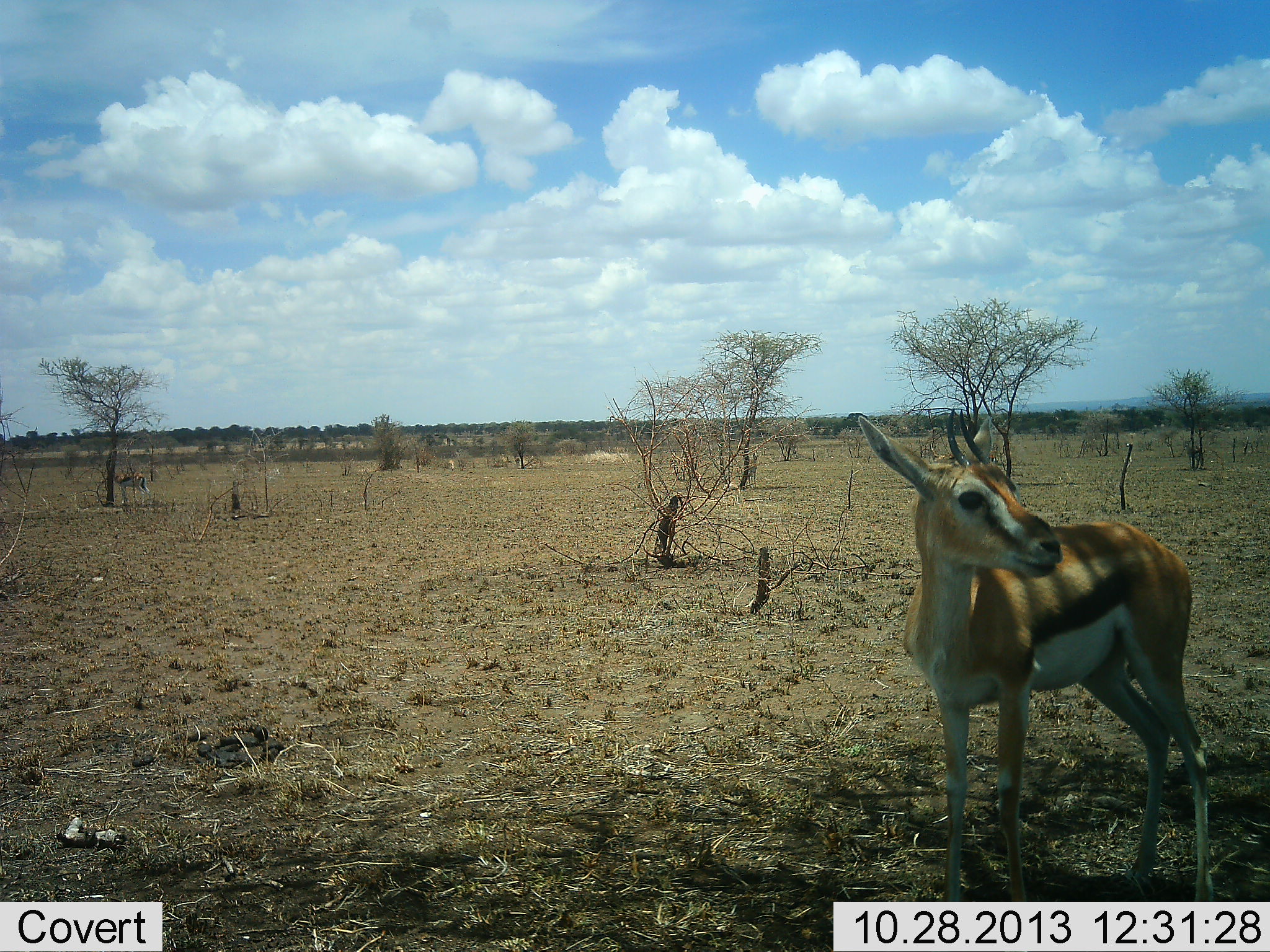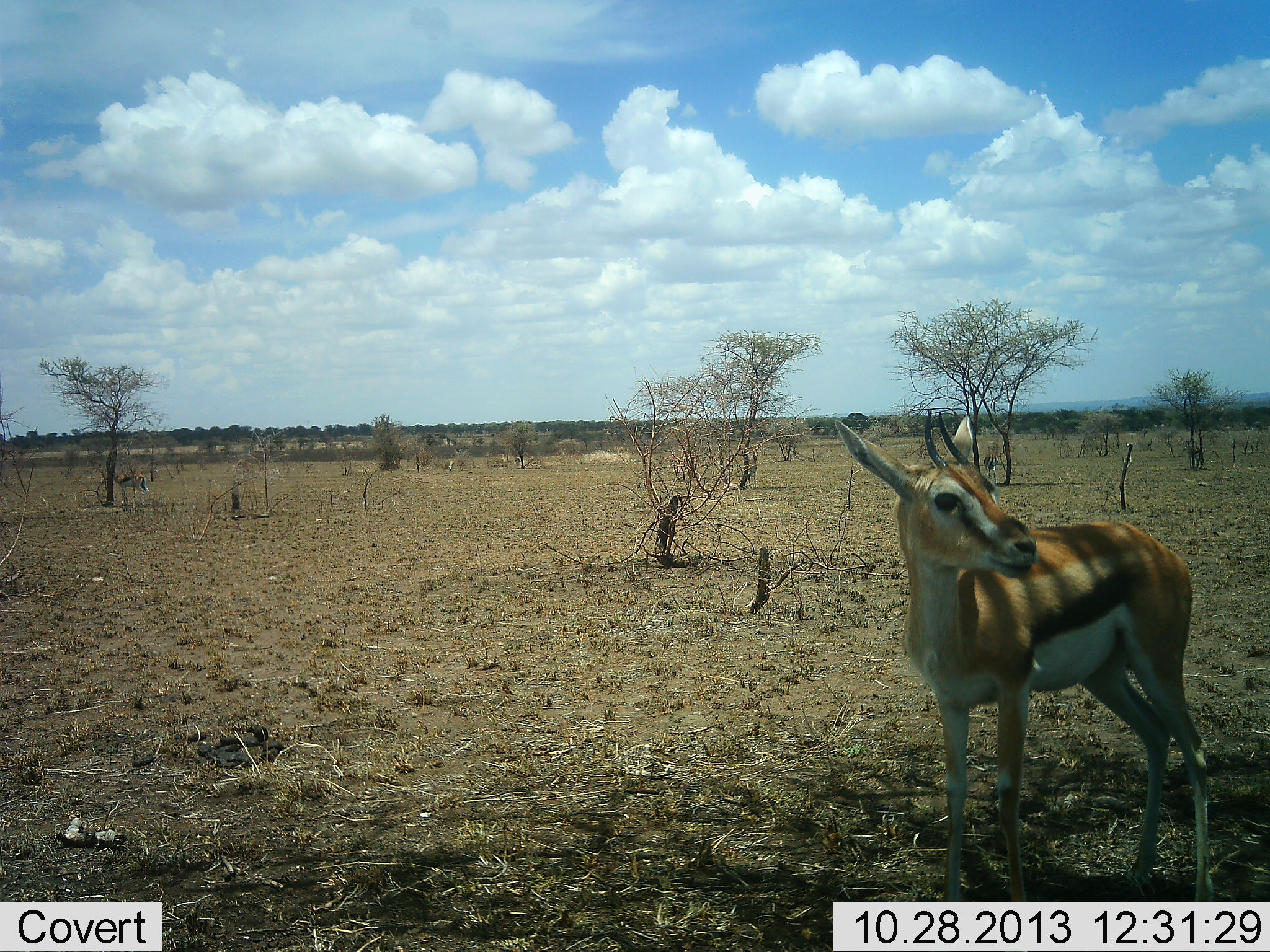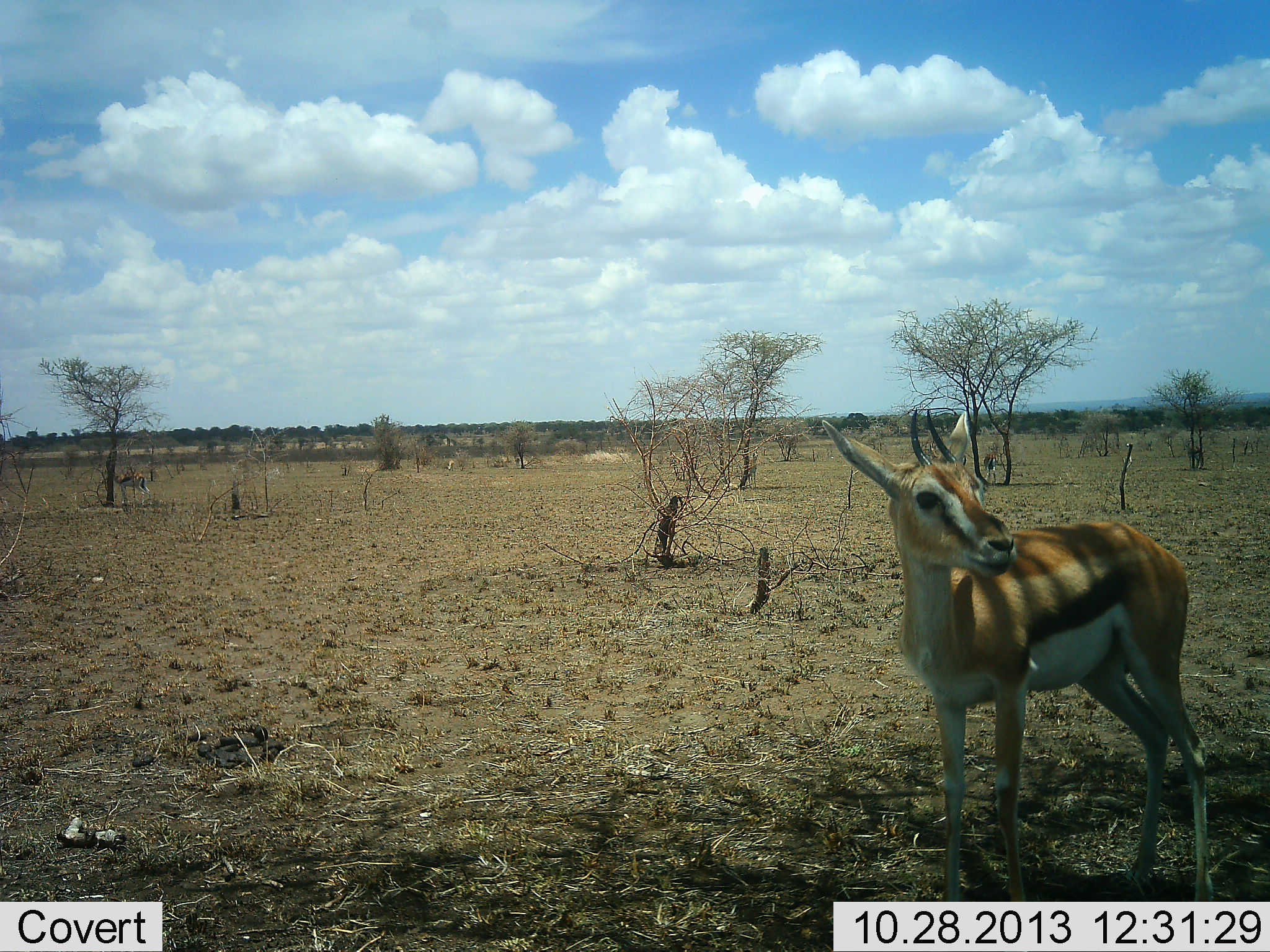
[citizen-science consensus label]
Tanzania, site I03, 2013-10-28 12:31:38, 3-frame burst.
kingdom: Animalia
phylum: Chordata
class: Mammalia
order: Artiodactyla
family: Bovidae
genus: Eudorcas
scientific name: Eudorcas thomsonii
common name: thomson's gazelle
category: gazellethomsons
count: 1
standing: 97%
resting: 0%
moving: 3%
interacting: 3%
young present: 3%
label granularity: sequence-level